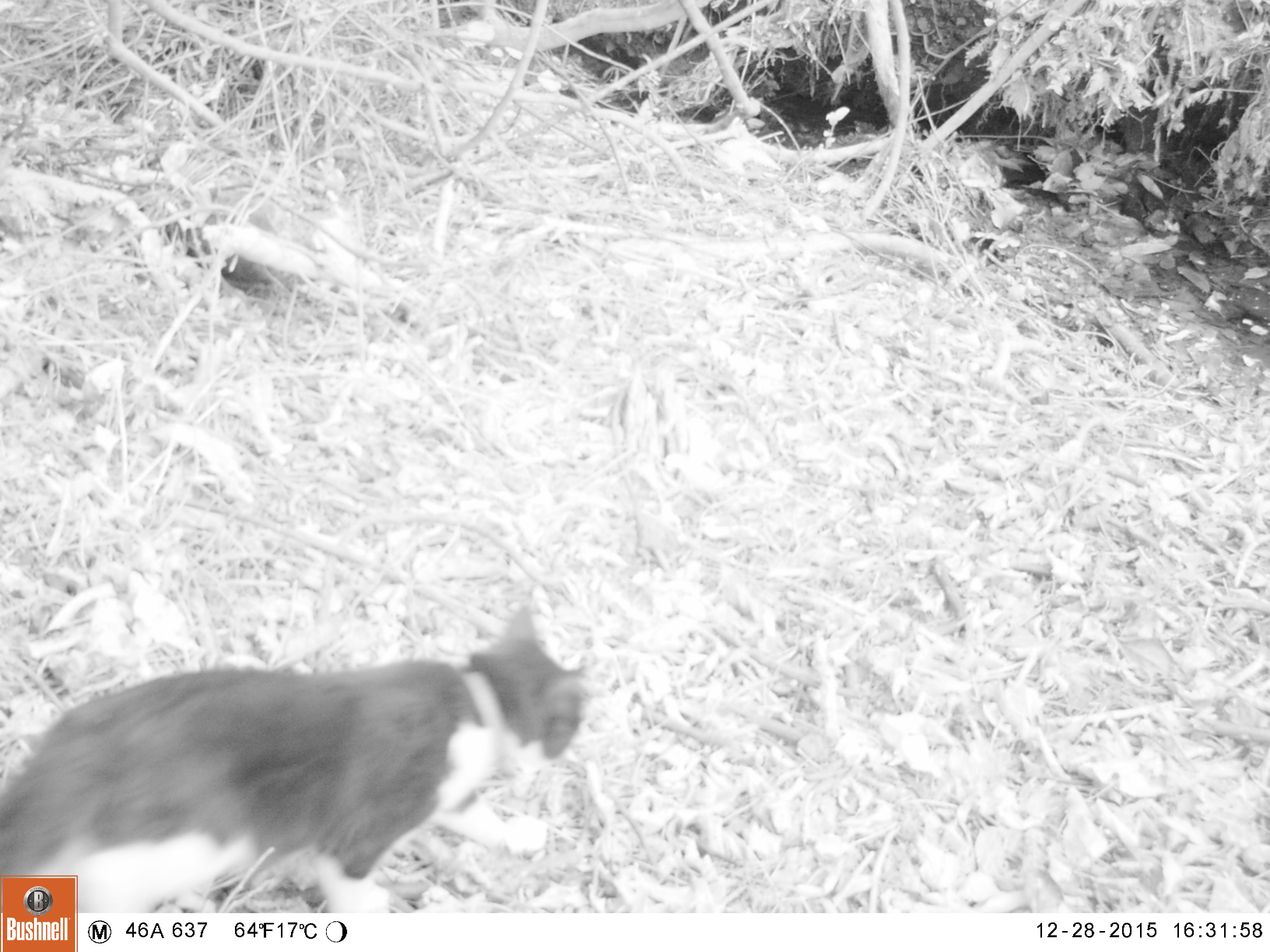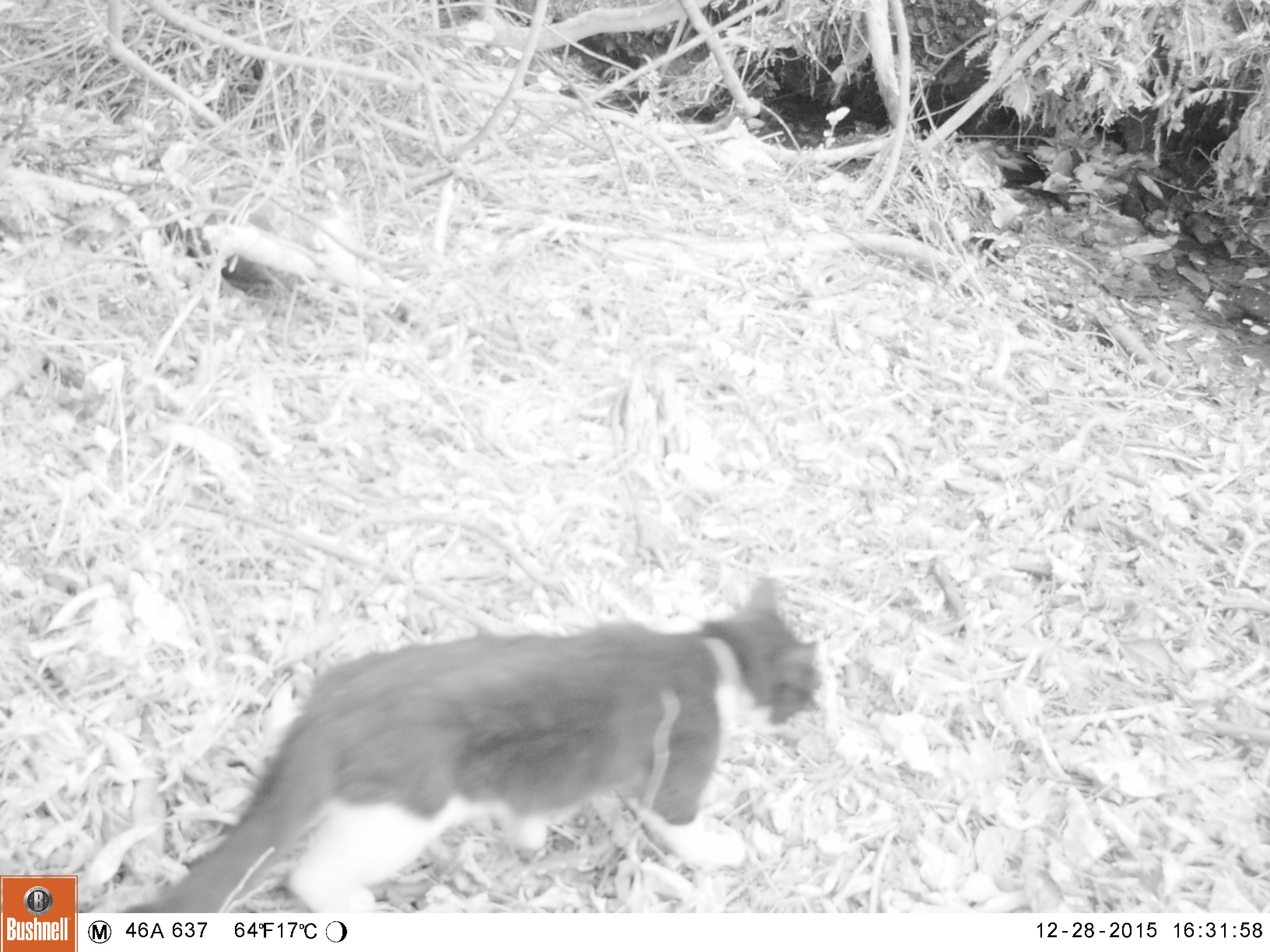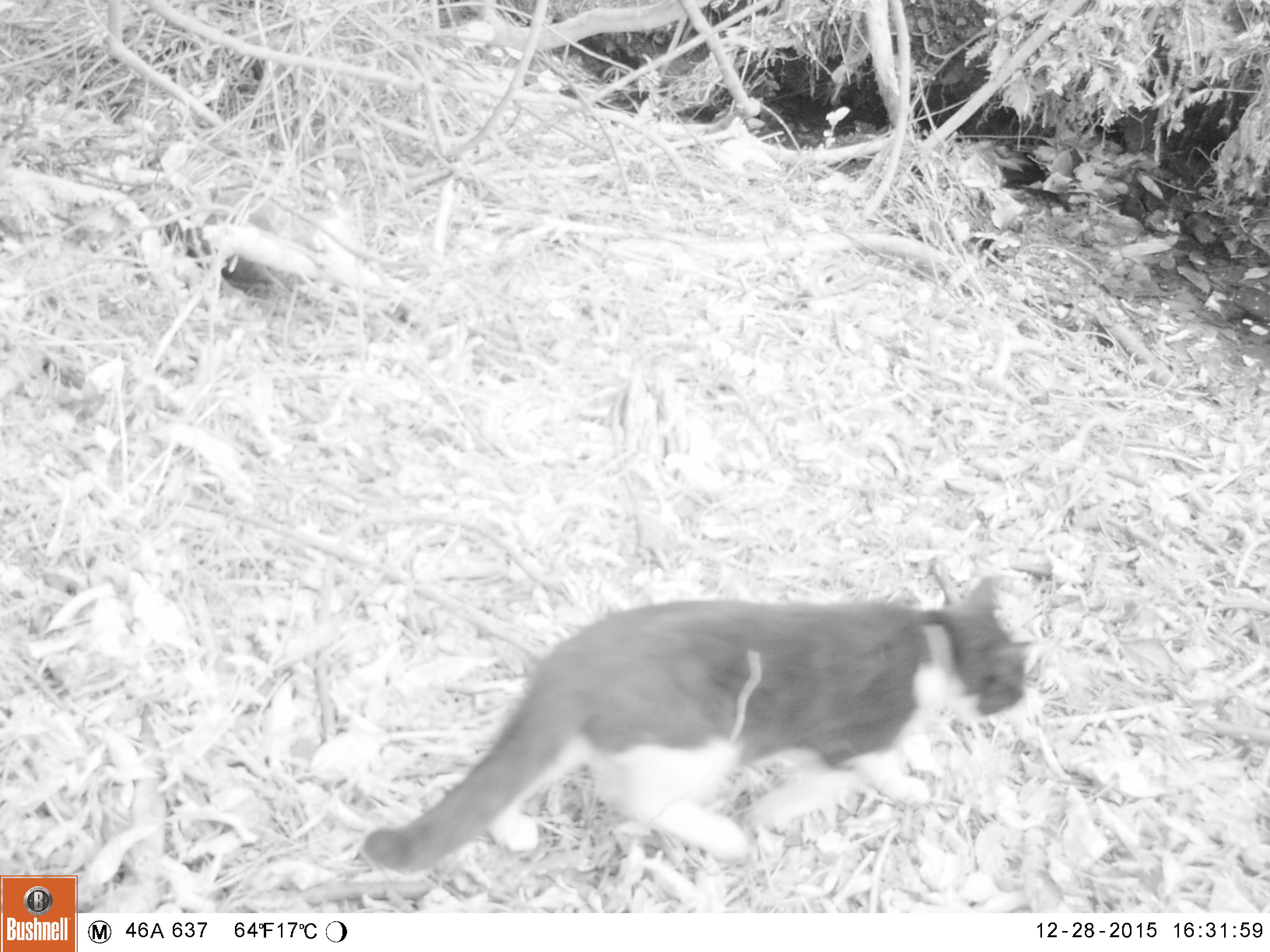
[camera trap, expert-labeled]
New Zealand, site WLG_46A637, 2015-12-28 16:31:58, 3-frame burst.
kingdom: Animalia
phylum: Chordata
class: Mammalia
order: Carnivora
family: Felidae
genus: Felis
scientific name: Felis catus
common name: domestic cat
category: cat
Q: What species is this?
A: Cat (domestic cat) (Felis catus).